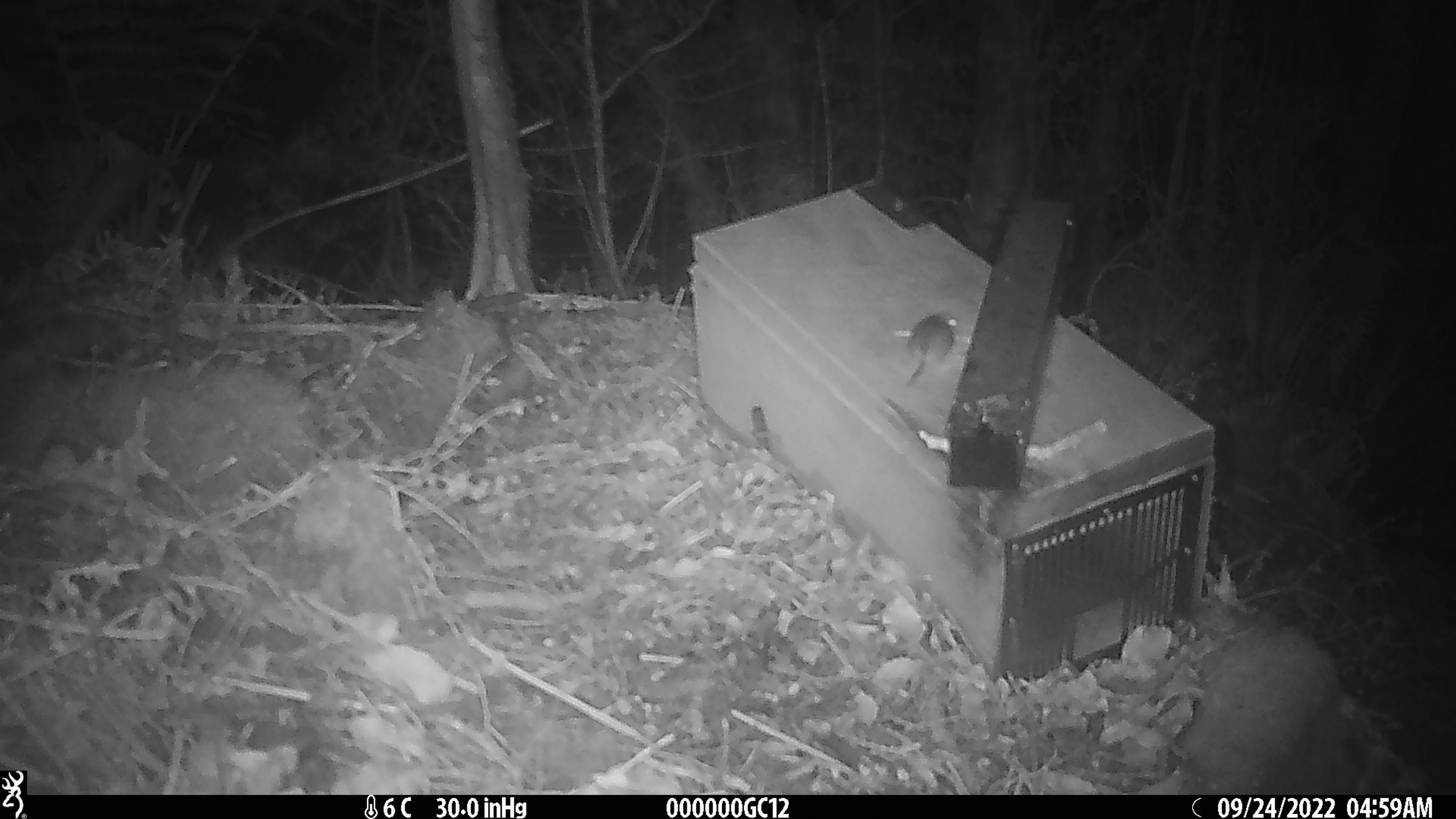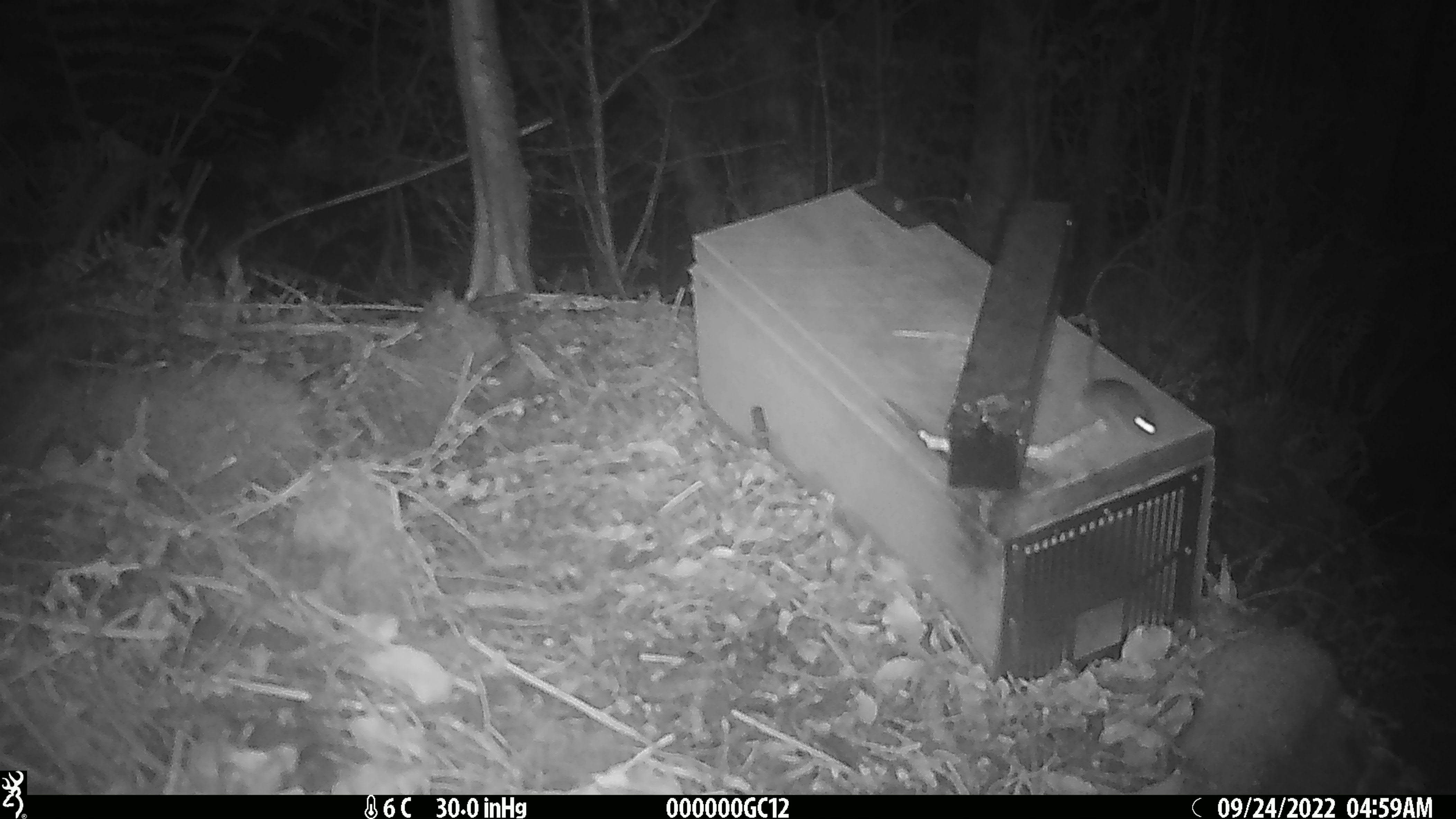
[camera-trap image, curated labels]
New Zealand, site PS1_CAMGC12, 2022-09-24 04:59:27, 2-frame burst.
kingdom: Animalia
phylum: Chordata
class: Mammalia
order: Rodentia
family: Muridae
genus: Mus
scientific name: Mus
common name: mouse